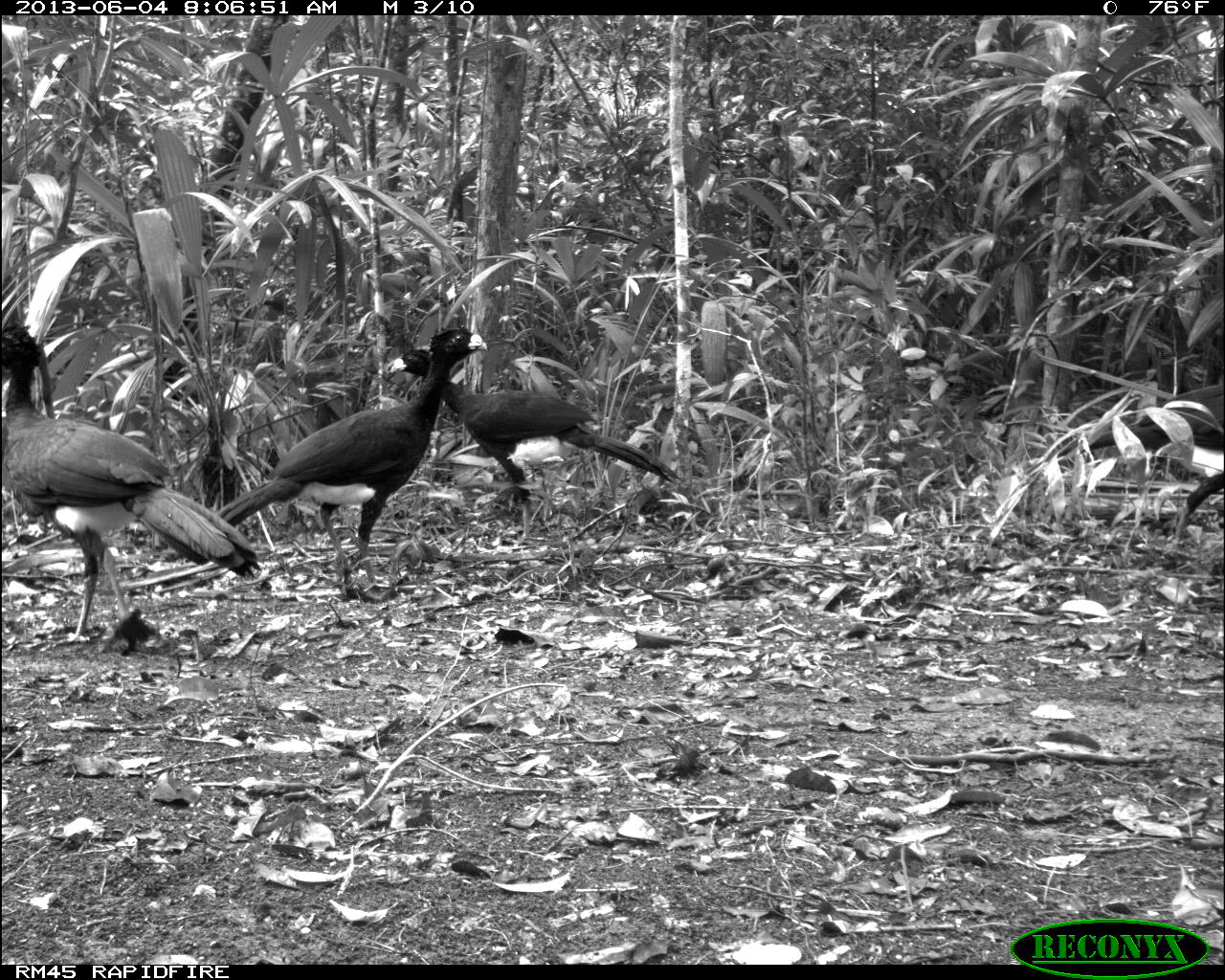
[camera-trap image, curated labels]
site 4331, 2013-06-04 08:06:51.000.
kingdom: Animalia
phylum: Chordata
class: Aves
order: Galliformes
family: Cracidae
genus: Crax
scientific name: Crax rubra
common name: great curassow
Crax rubra (great curassow), count 6.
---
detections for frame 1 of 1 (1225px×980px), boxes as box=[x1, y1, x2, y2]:
crax rubra: box=[1, 318, 263, 651]; box=[215, 314, 488, 596]; box=[388, 347, 682, 547]; box=[1054, 382, 1225, 551]